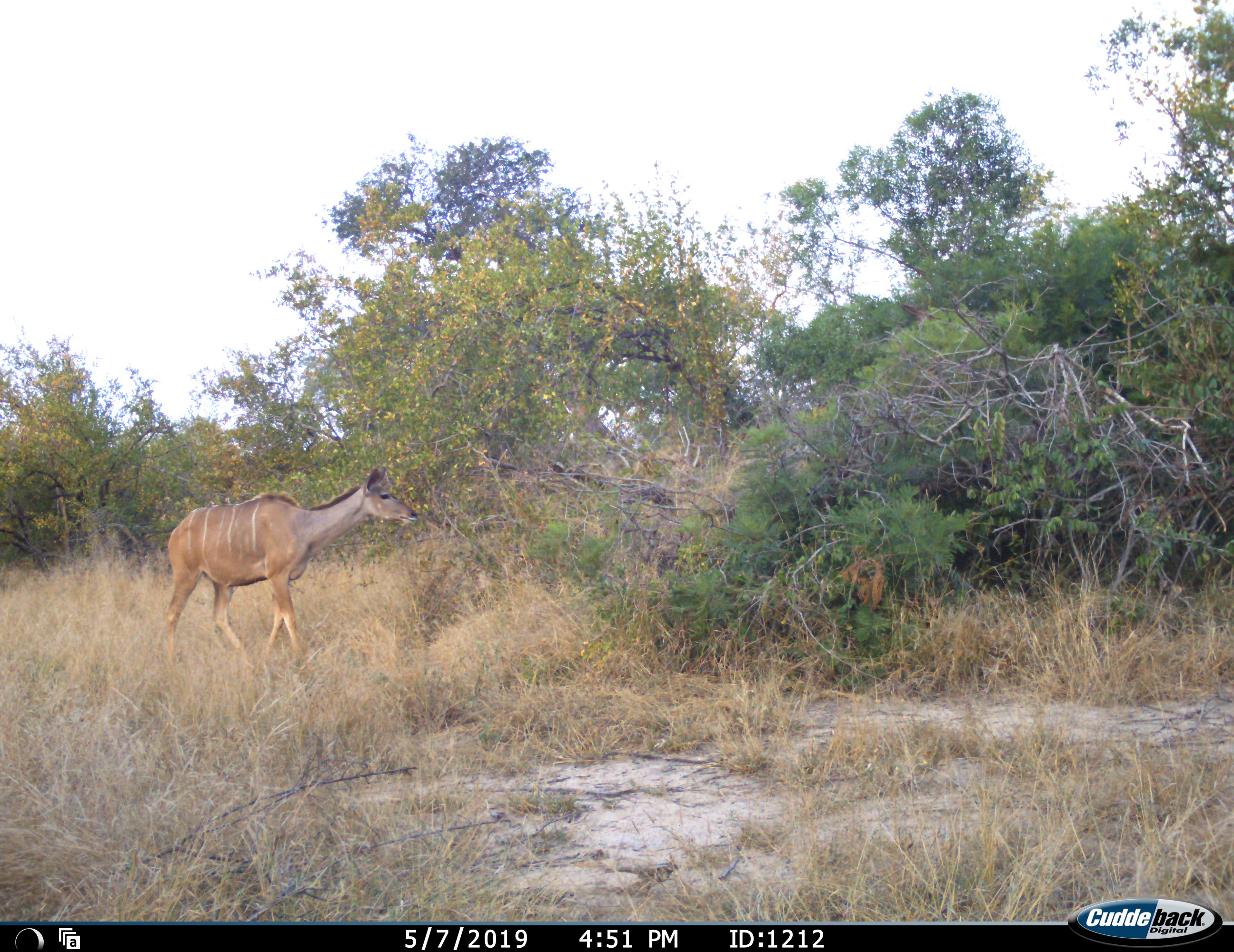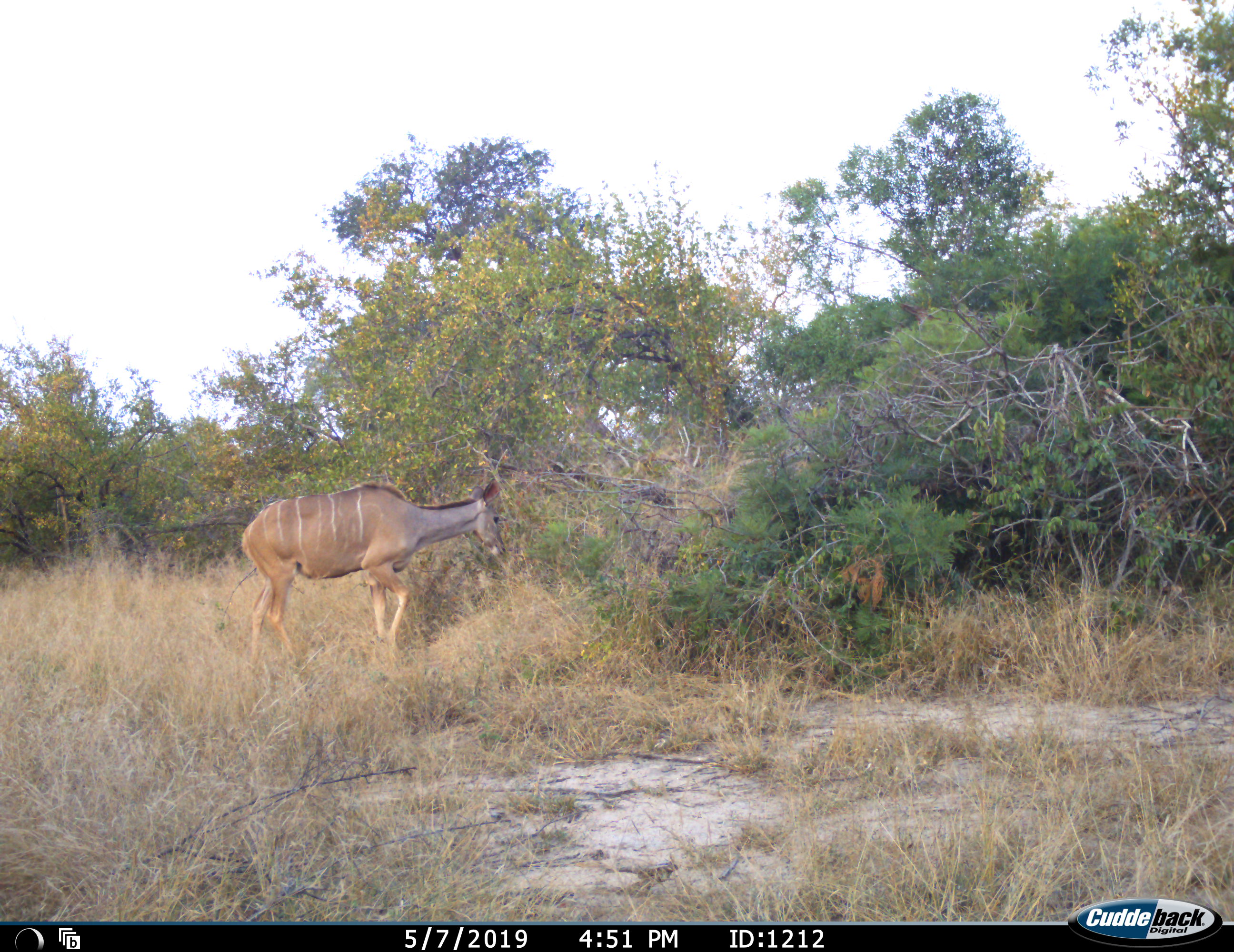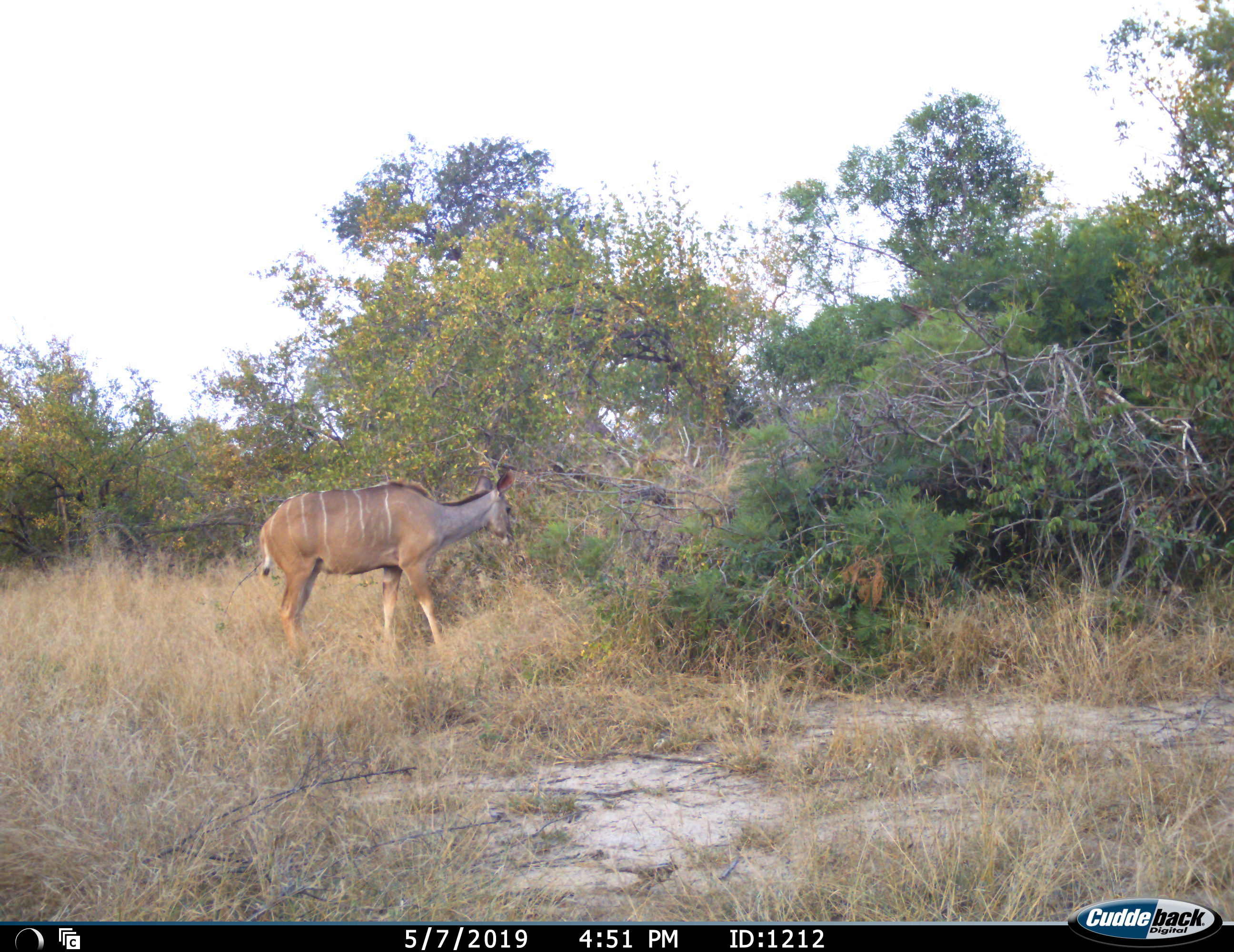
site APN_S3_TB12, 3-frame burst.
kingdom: Animalia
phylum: Chordata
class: Mammalia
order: Artiodactyla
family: Bovidae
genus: Tragelaphus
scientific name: Tragelaphus angasii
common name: nyala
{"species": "nyala (Tragelaphus angasii)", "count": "1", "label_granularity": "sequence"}